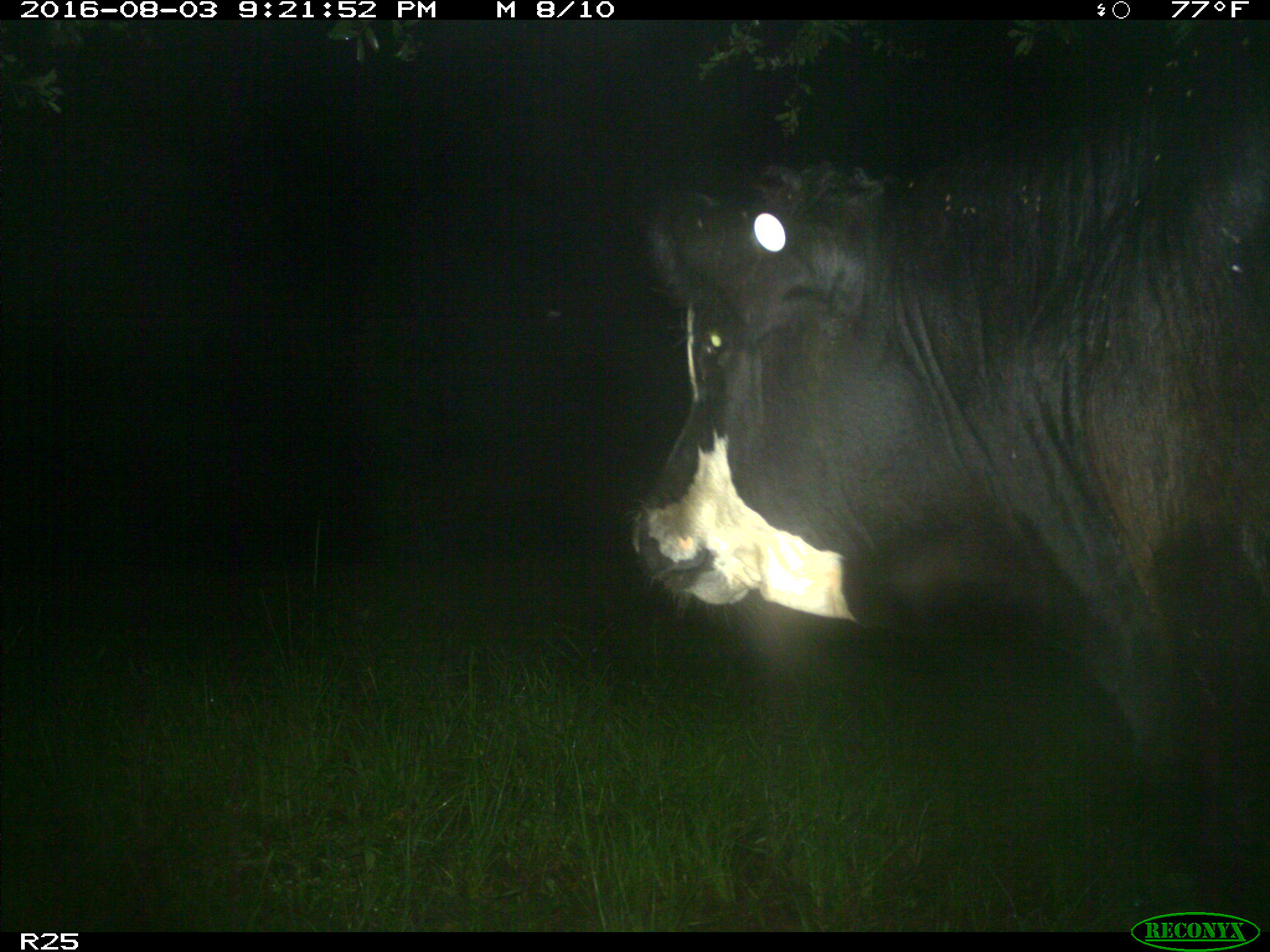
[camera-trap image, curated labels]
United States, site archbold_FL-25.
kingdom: Animalia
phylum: Chordata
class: Mammalia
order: Artiodactyla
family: Bovidae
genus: Bos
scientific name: Bos taurus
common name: domestic cow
Bos taurus (domestic cow).